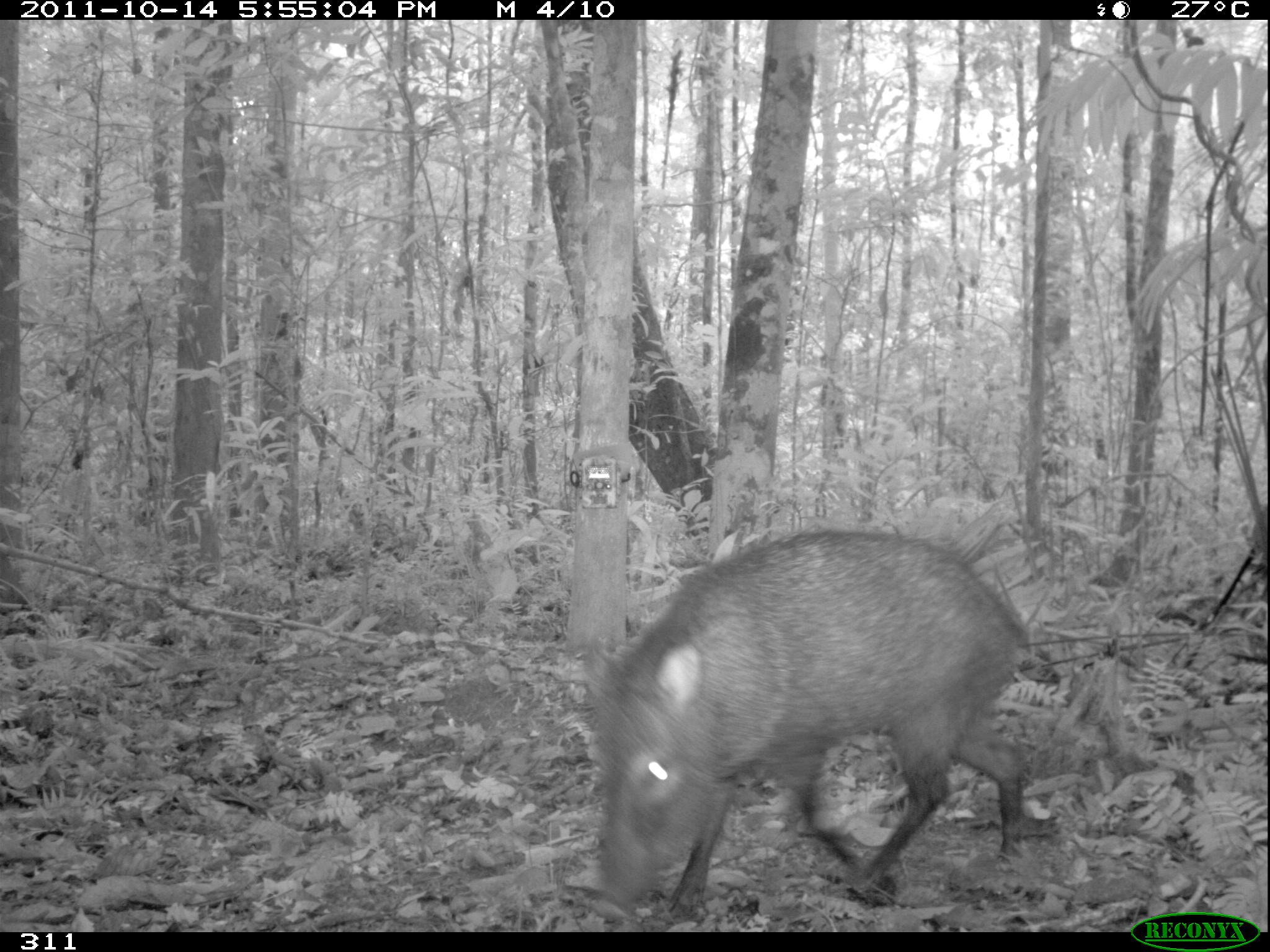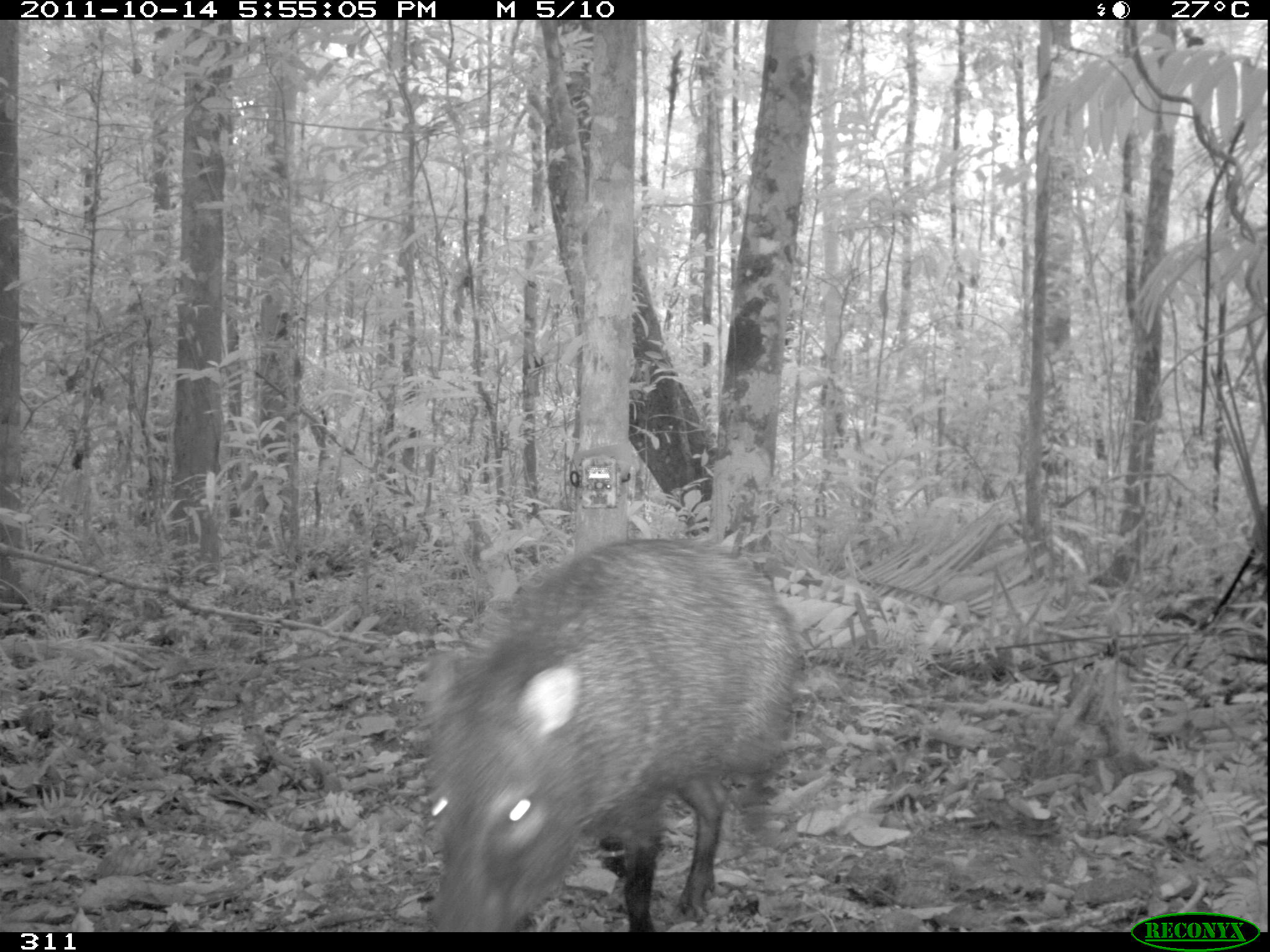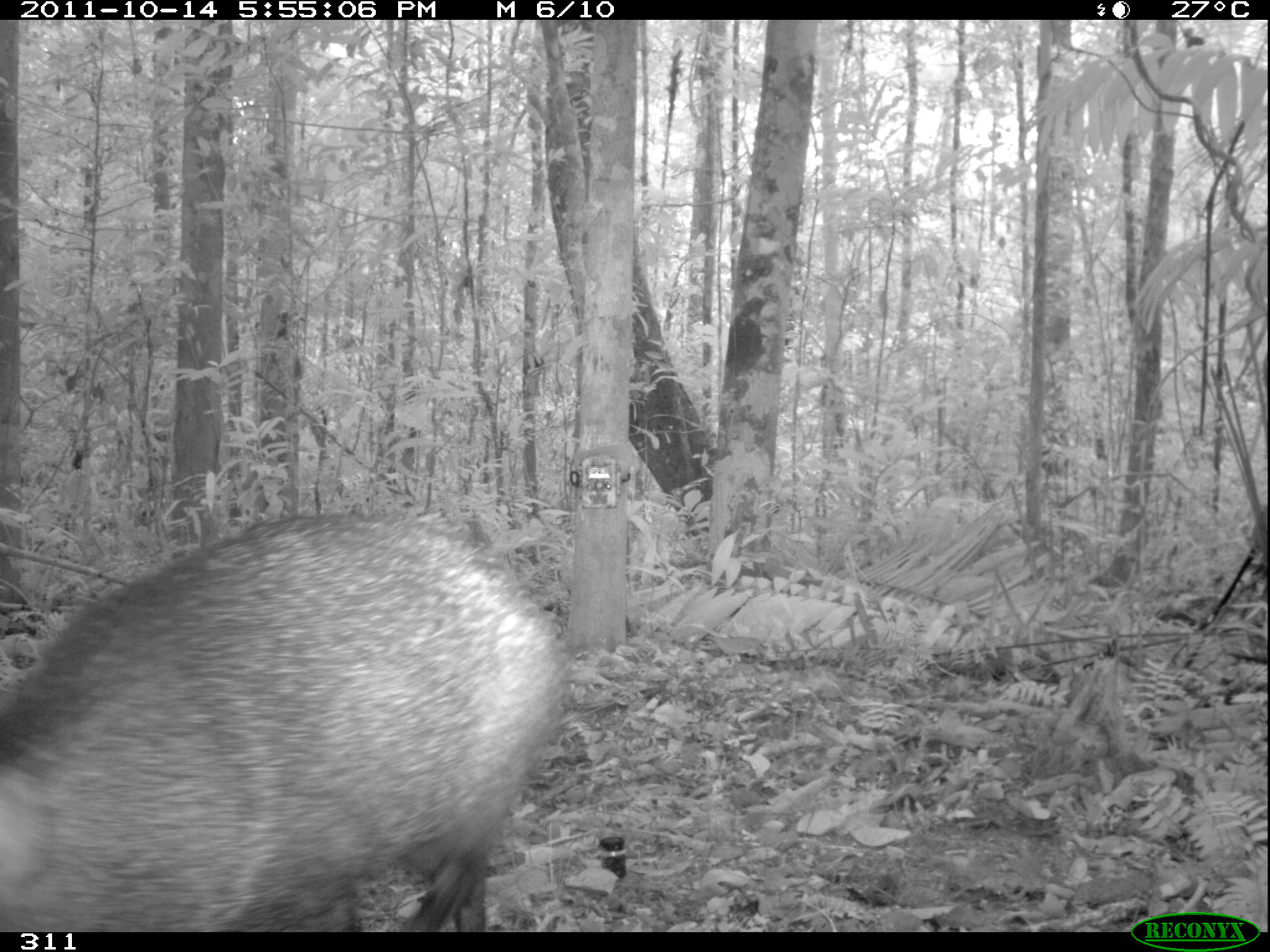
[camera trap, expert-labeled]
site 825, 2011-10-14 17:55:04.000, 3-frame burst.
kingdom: Animalia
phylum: Chordata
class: Mammalia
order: Artiodactyla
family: Tayassuidae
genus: Pecari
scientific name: Pecari tajacu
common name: collared peccary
Pecari tajacu (collared peccary).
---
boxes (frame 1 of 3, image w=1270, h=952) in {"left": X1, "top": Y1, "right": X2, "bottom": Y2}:
pecari tajacu: {"left": 580, "top": 521, "right": 1029, "bottom": 924}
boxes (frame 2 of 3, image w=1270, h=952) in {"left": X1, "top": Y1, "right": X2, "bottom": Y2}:
pecari tajacu: {"left": 423, "top": 538, "right": 798, "bottom": 930}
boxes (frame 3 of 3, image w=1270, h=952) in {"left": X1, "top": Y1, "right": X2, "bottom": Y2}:
pecari tajacu: {"left": 0, "top": 509, "right": 566, "bottom": 929}